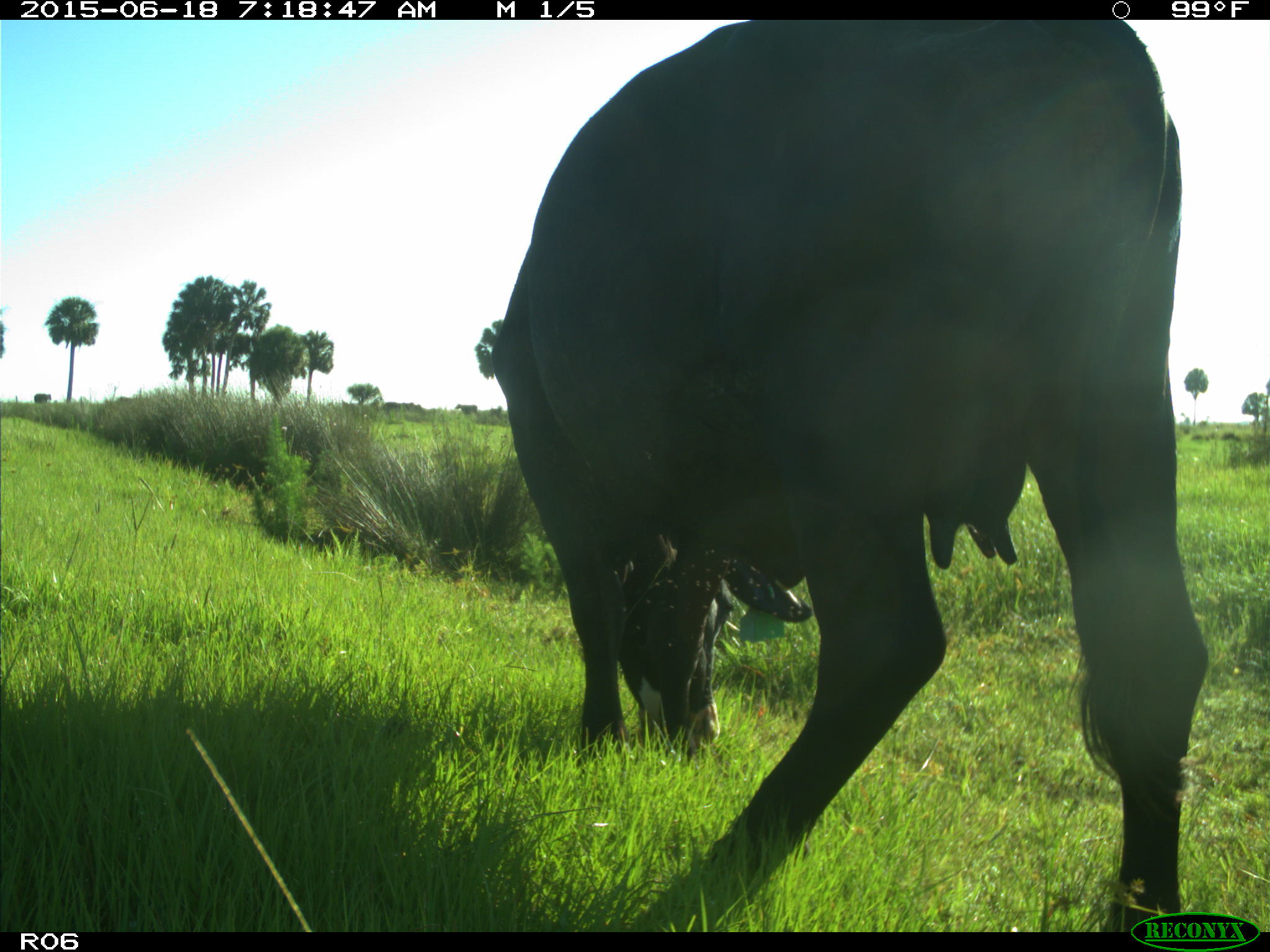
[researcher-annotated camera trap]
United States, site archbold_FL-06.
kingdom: Animalia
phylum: Chordata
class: Mammalia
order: Artiodactyla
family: Bovidae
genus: Bos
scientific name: Bos taurus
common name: domestic cow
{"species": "Bos taurus (domestic cow)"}